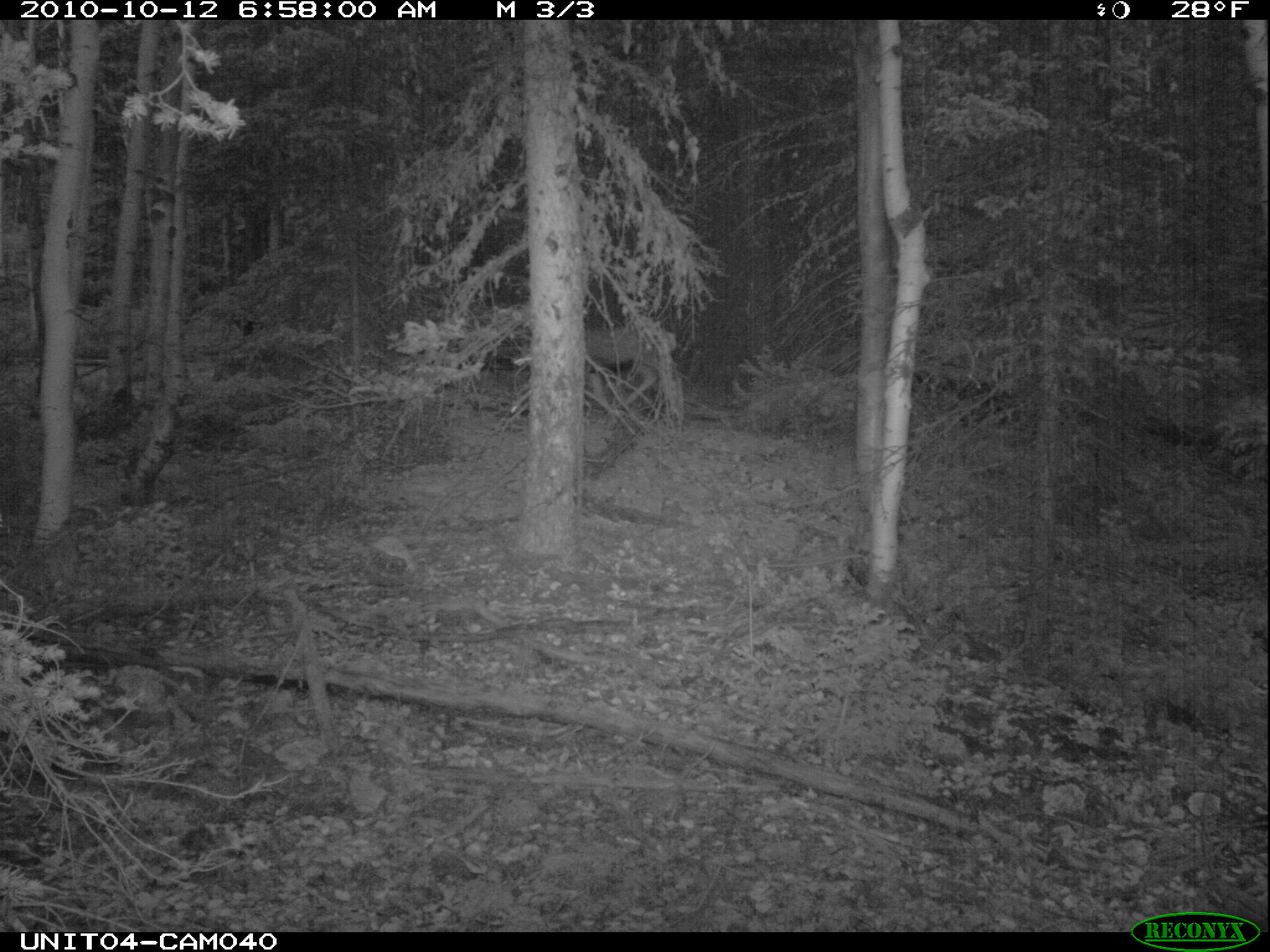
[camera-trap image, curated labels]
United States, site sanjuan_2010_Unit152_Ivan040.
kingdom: Animalia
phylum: Chordata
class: Mammalia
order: Artiodactyla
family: Cervidae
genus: Odocoileus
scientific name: Odocoileus hemionus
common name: mule deer